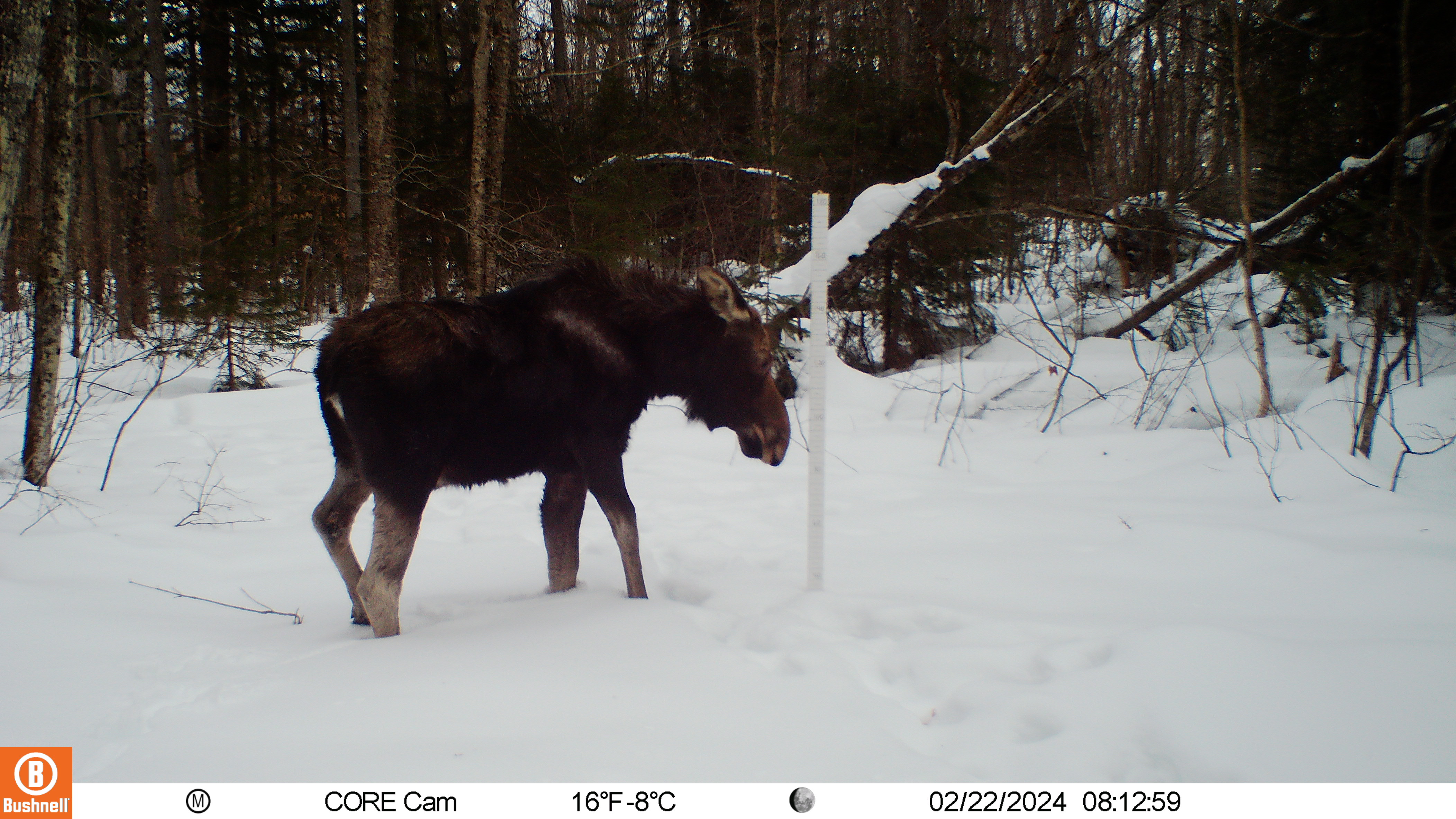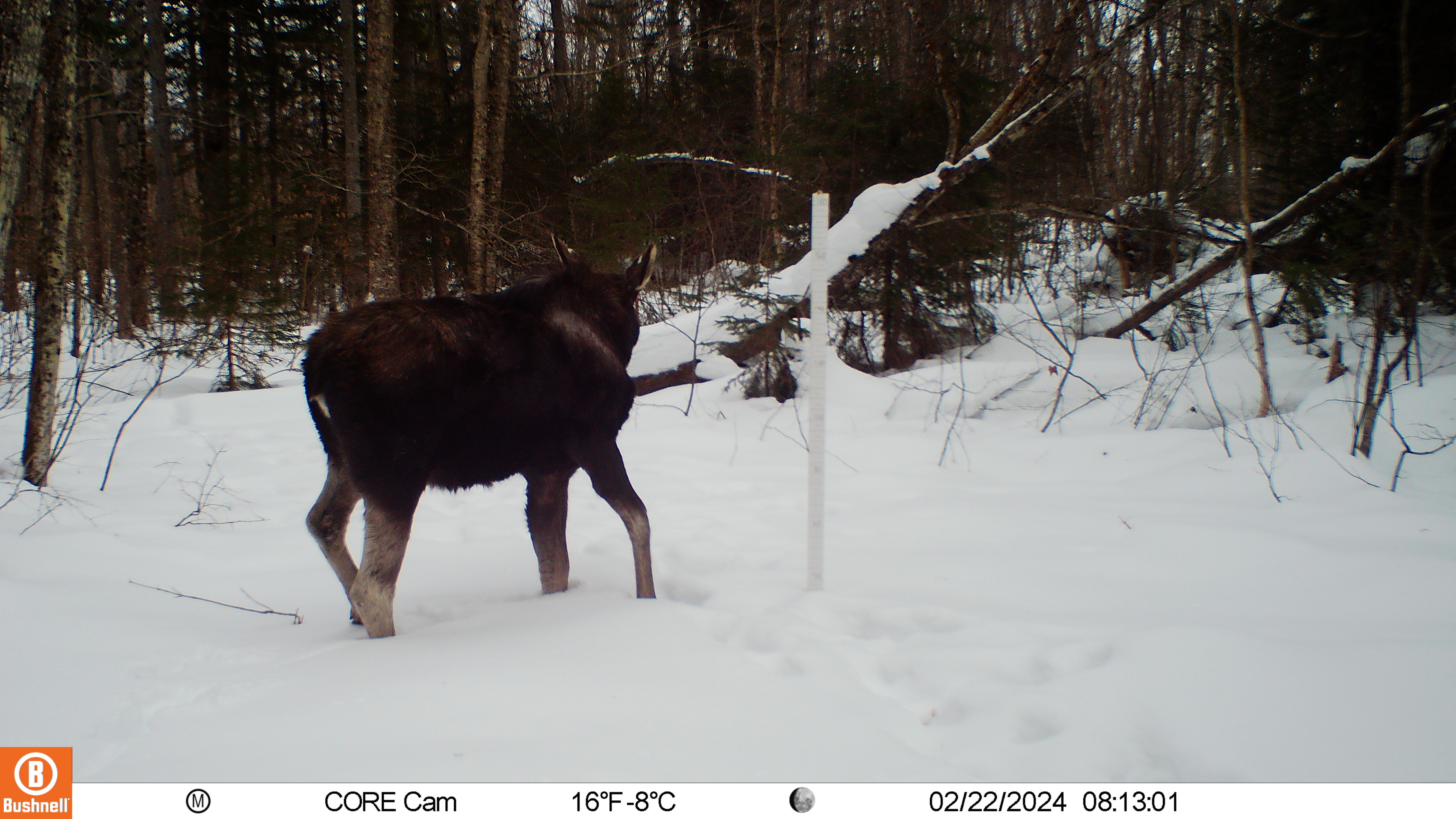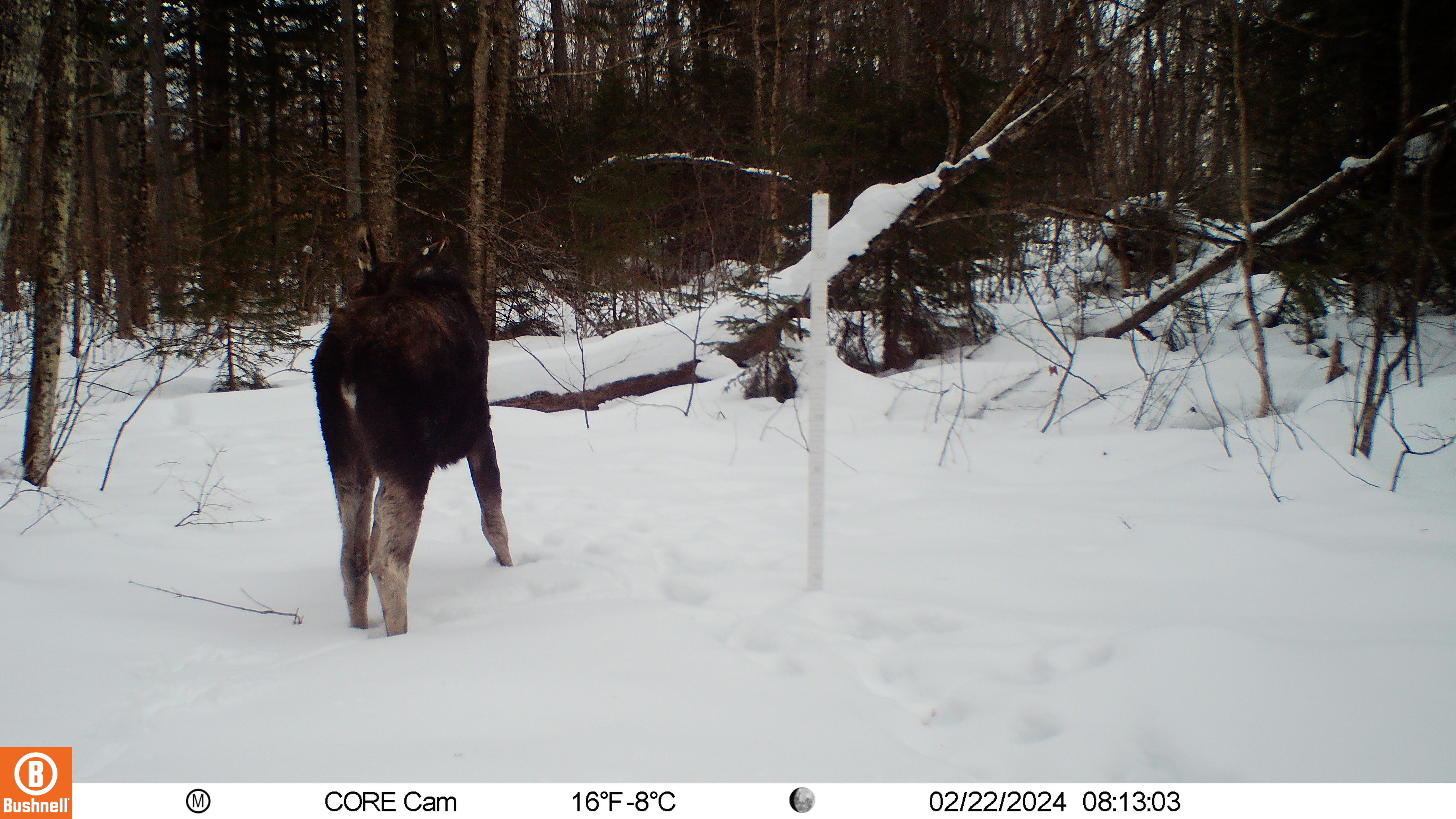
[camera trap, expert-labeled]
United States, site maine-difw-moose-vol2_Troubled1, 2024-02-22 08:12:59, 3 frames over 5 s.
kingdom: Animalia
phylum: Chordata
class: Mammalia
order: Artiodactyla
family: Cervidae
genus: Alces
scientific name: Alces alces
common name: moose